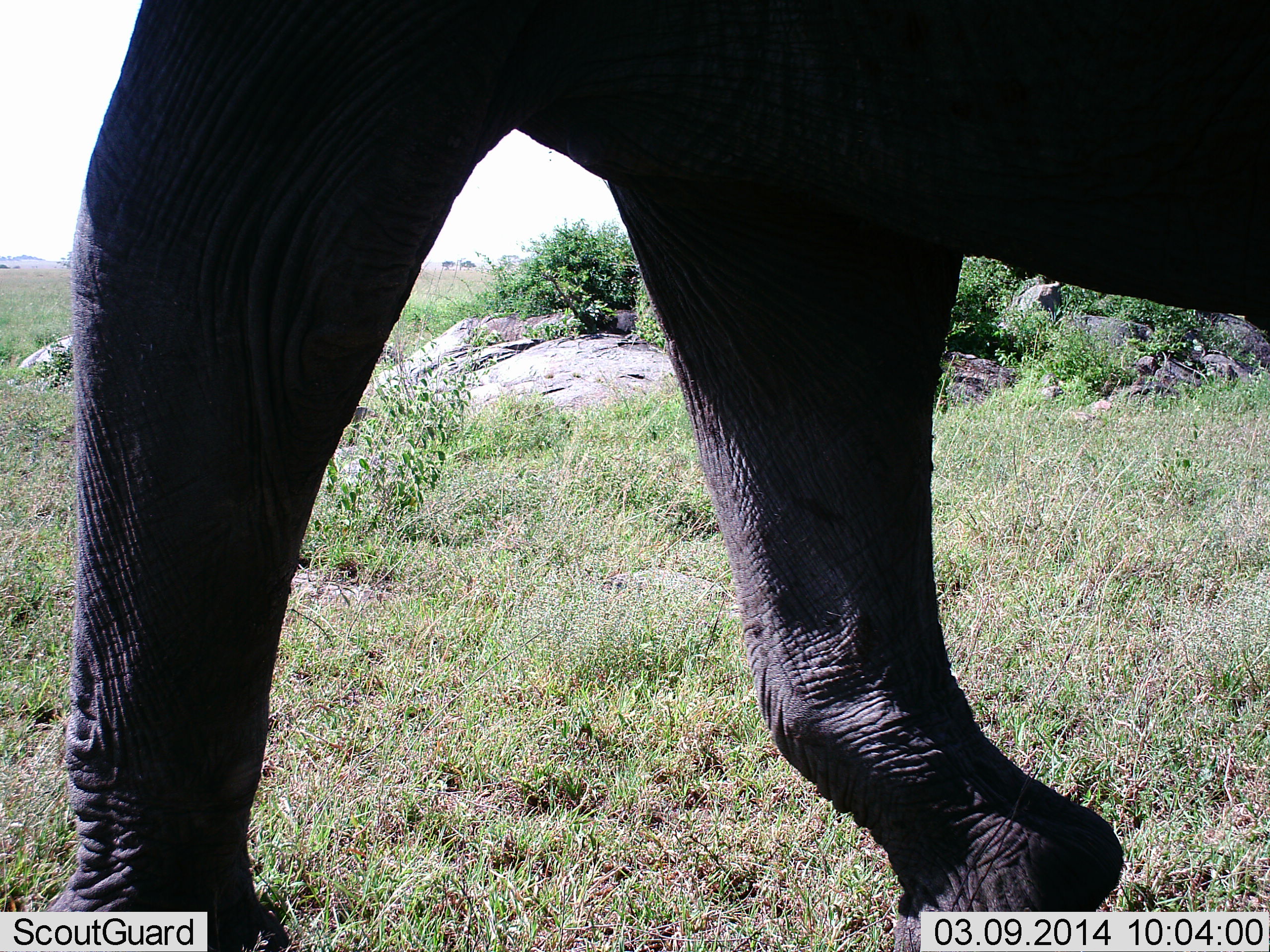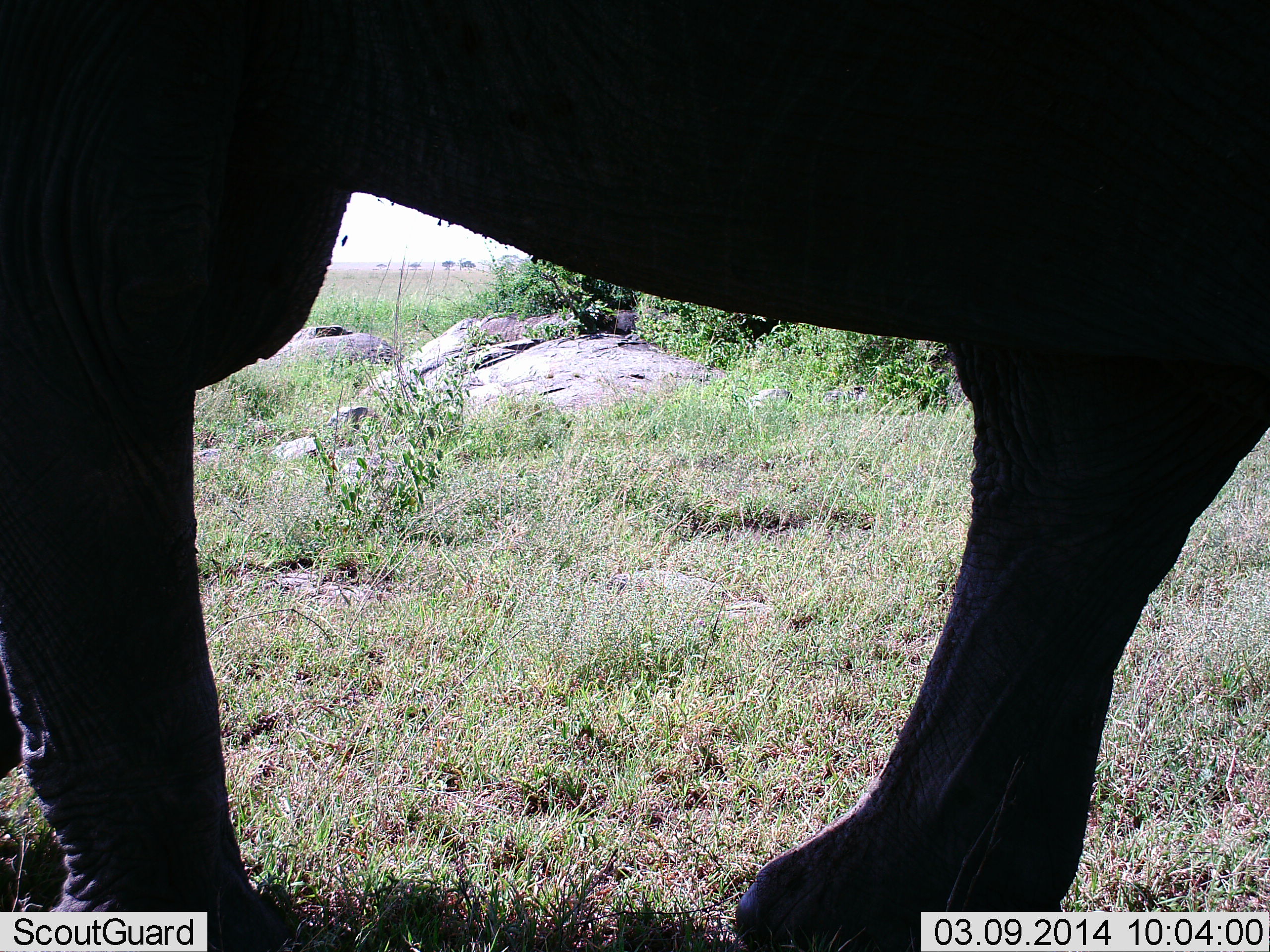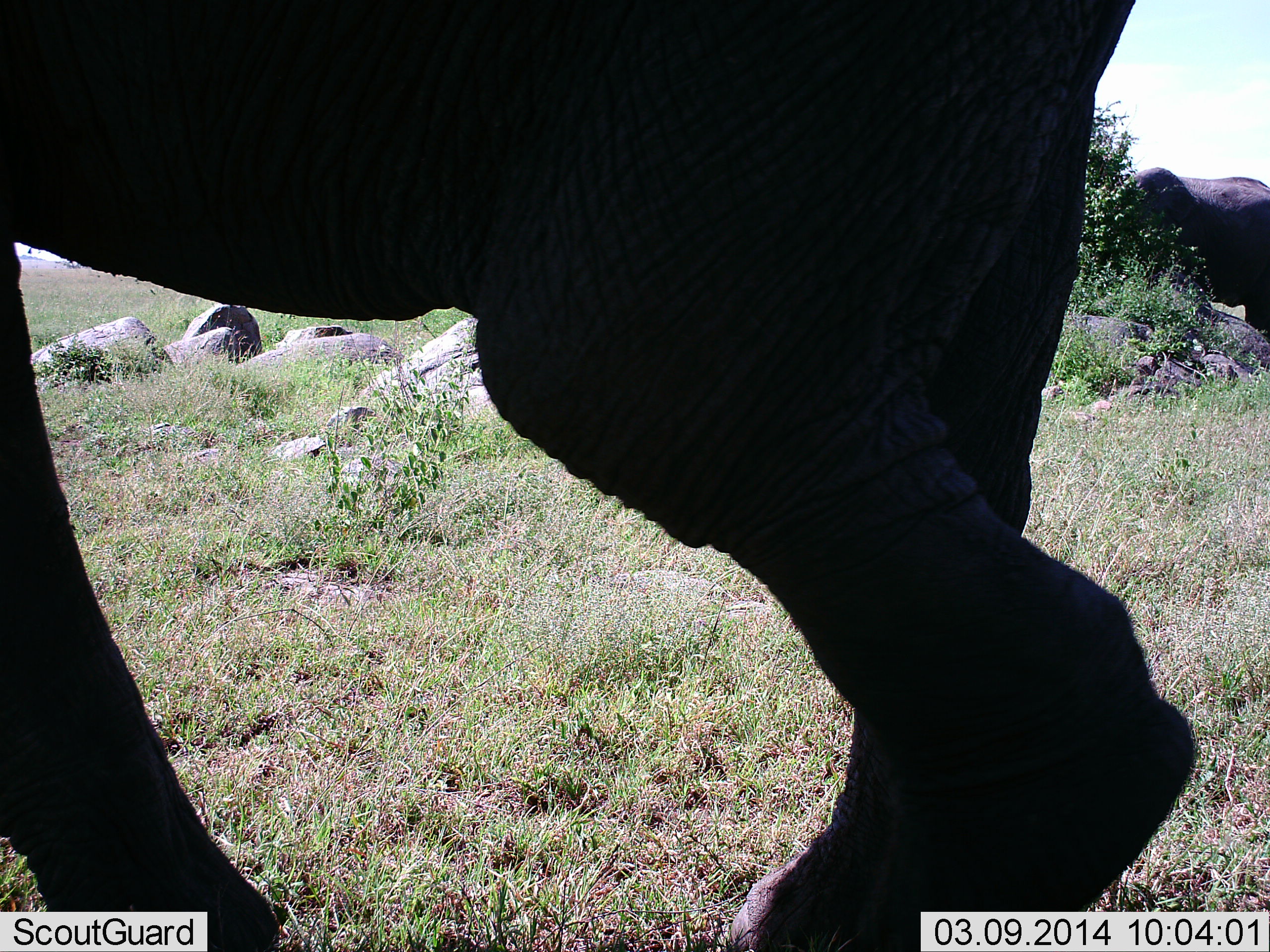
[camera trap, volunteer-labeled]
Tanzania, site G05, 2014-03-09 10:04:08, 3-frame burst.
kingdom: Animalia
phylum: Chordata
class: Mammalia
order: Proboscidea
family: Elephantidae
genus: Loxodonta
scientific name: Loxodonta africana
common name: african bush elephant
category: elephant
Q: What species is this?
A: Elephant (african bush elephant) (Loxodonta africana).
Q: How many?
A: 2.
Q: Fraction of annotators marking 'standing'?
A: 50%.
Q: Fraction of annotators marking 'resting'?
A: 0%.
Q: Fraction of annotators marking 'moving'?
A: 80%.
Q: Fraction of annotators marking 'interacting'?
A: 0%.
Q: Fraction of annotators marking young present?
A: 0%.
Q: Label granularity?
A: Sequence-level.